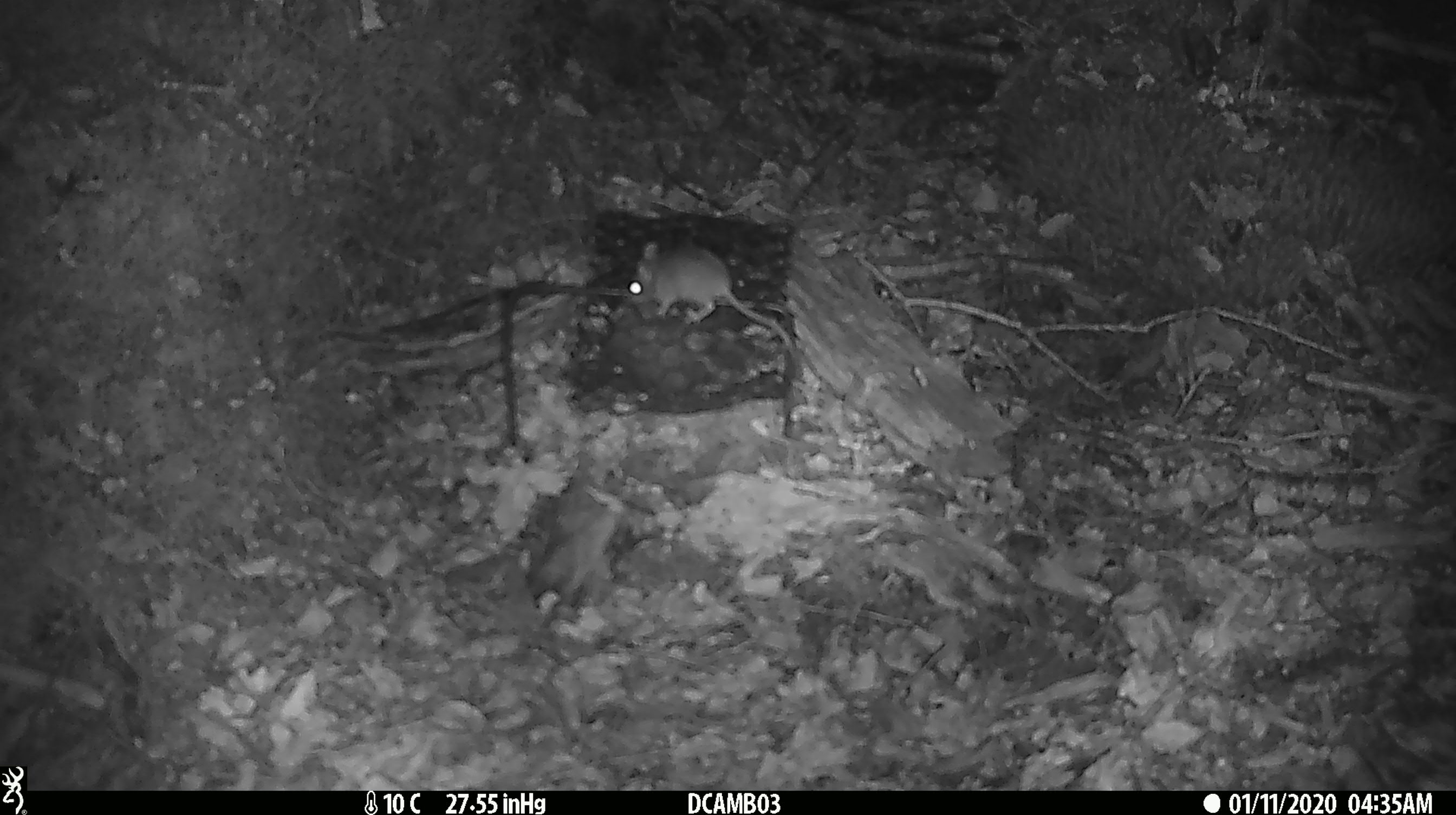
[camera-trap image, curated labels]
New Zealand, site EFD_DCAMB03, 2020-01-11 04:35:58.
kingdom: Animalia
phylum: Chordata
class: Mammalia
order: Rodentia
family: Muridae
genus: Mus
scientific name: Mus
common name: mouse